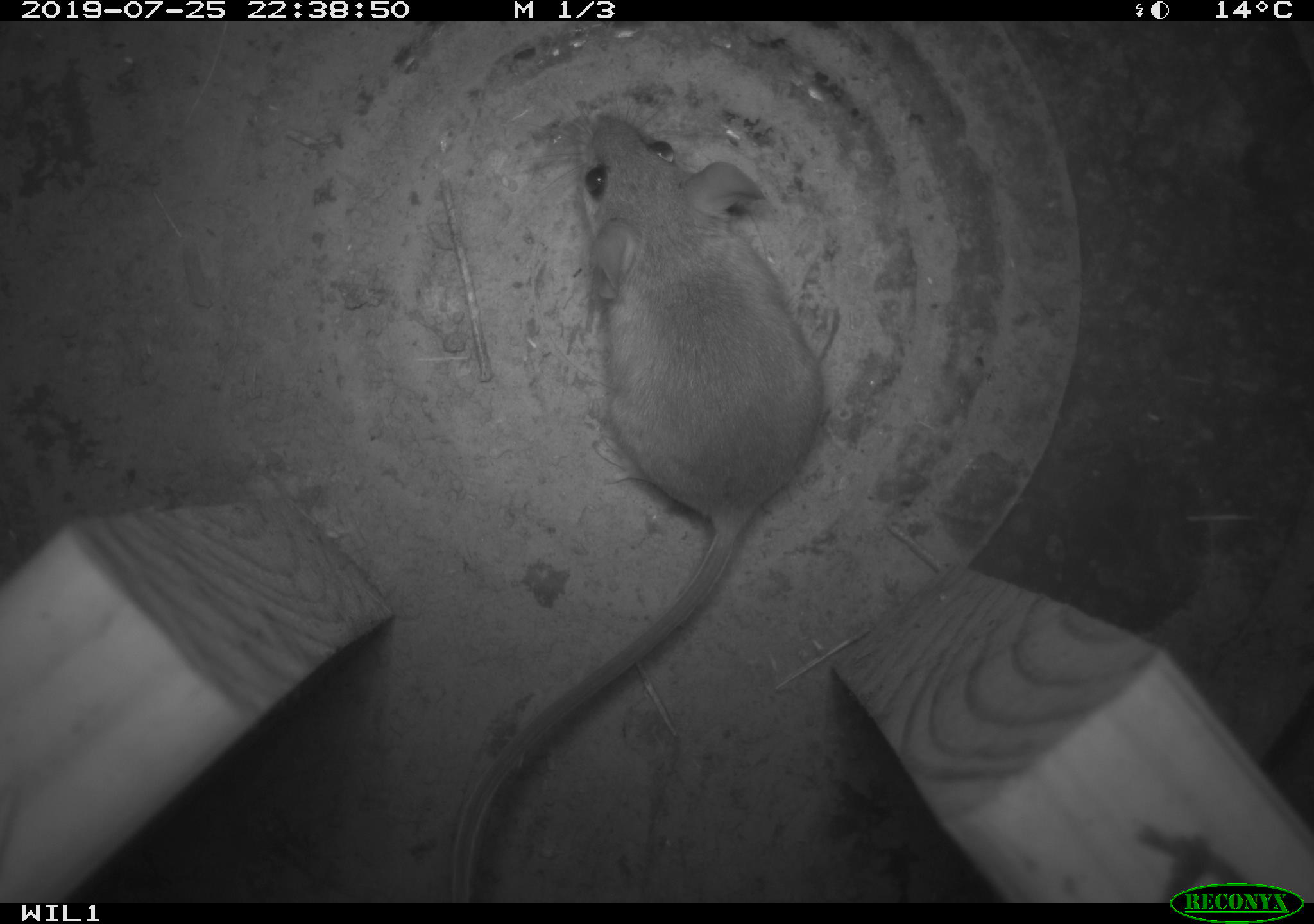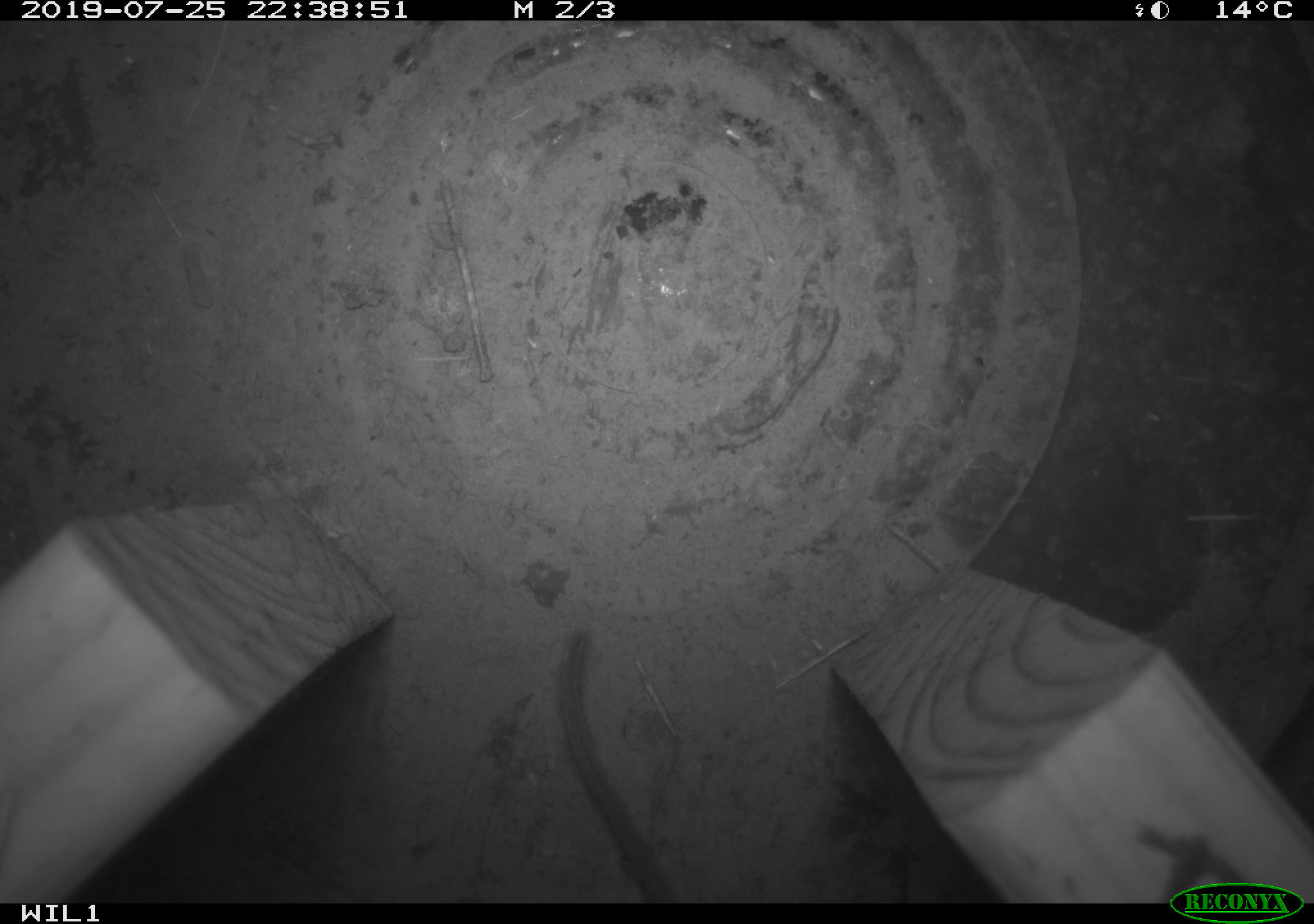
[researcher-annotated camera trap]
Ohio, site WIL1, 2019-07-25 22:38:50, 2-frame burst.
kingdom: Animalia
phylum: Chordata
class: Mammalia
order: Rodentia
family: Cricetidae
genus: Peromyscus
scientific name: Peromyscus leucopus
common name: white-footed mouse